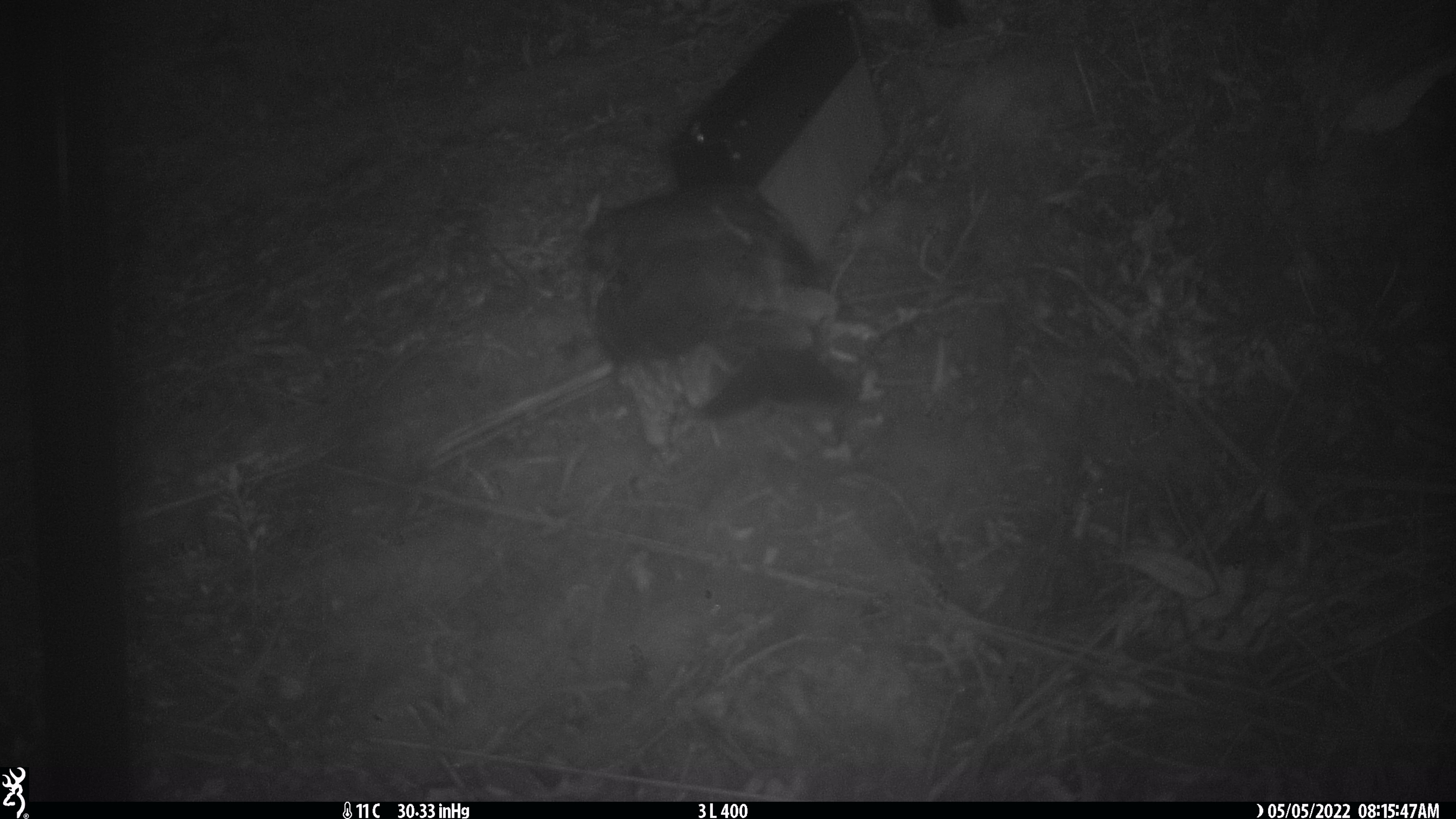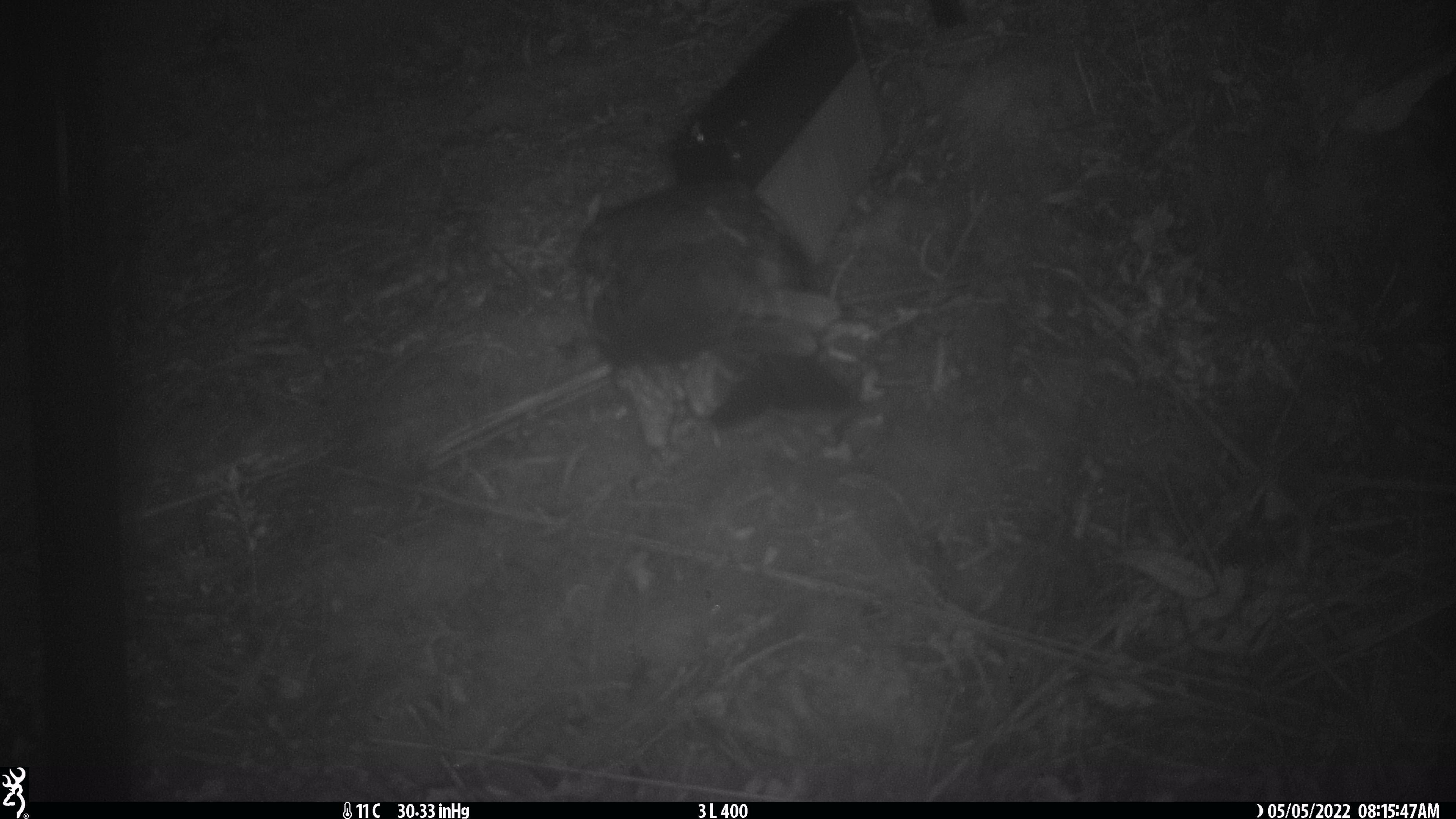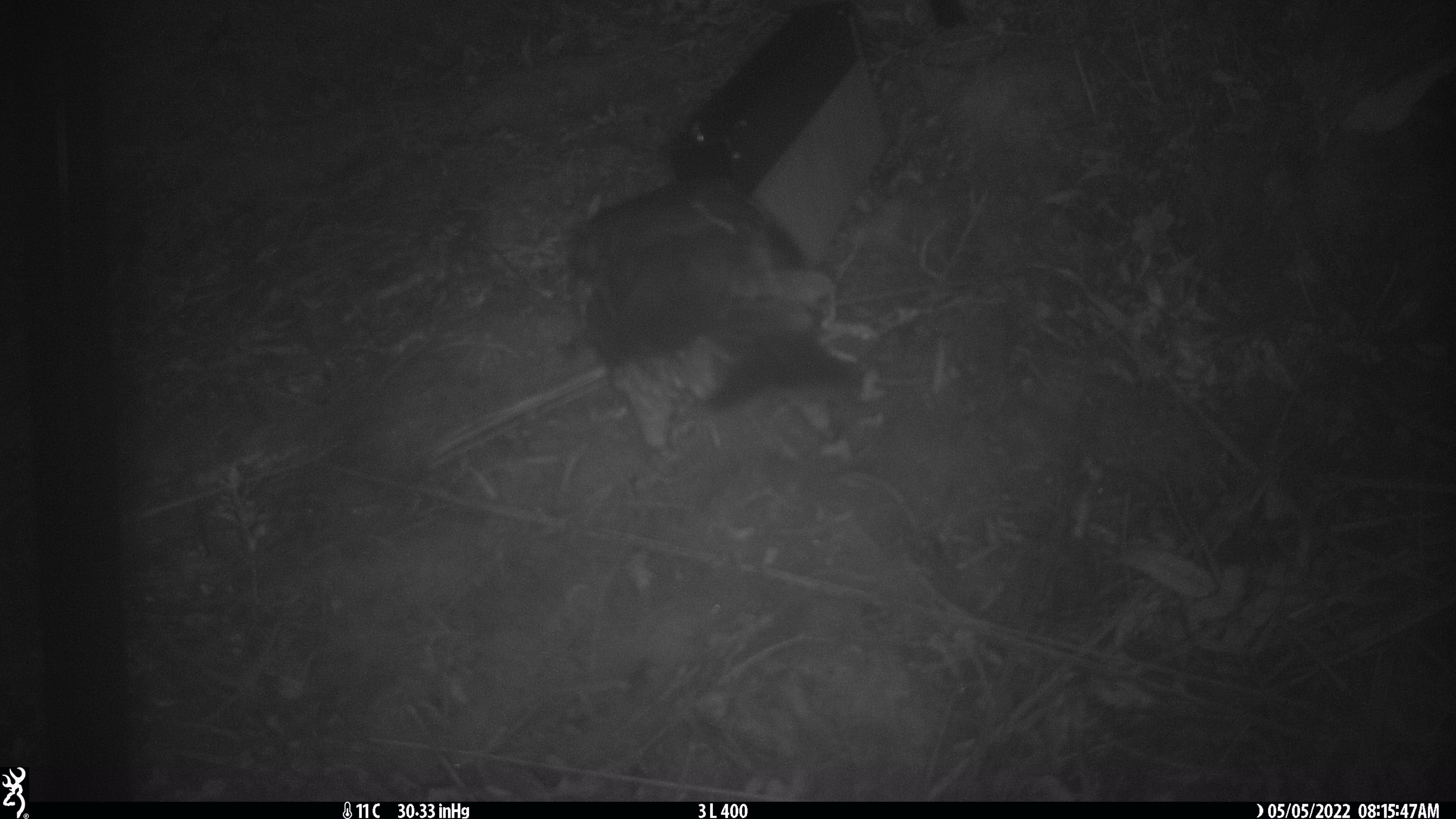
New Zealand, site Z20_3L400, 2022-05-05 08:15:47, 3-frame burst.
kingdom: Animalia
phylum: Chordata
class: Aves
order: Psittaciformes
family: Strigopidae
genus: Nestor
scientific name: Nestor notabilis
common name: kea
Kea (Nestor notabilis).